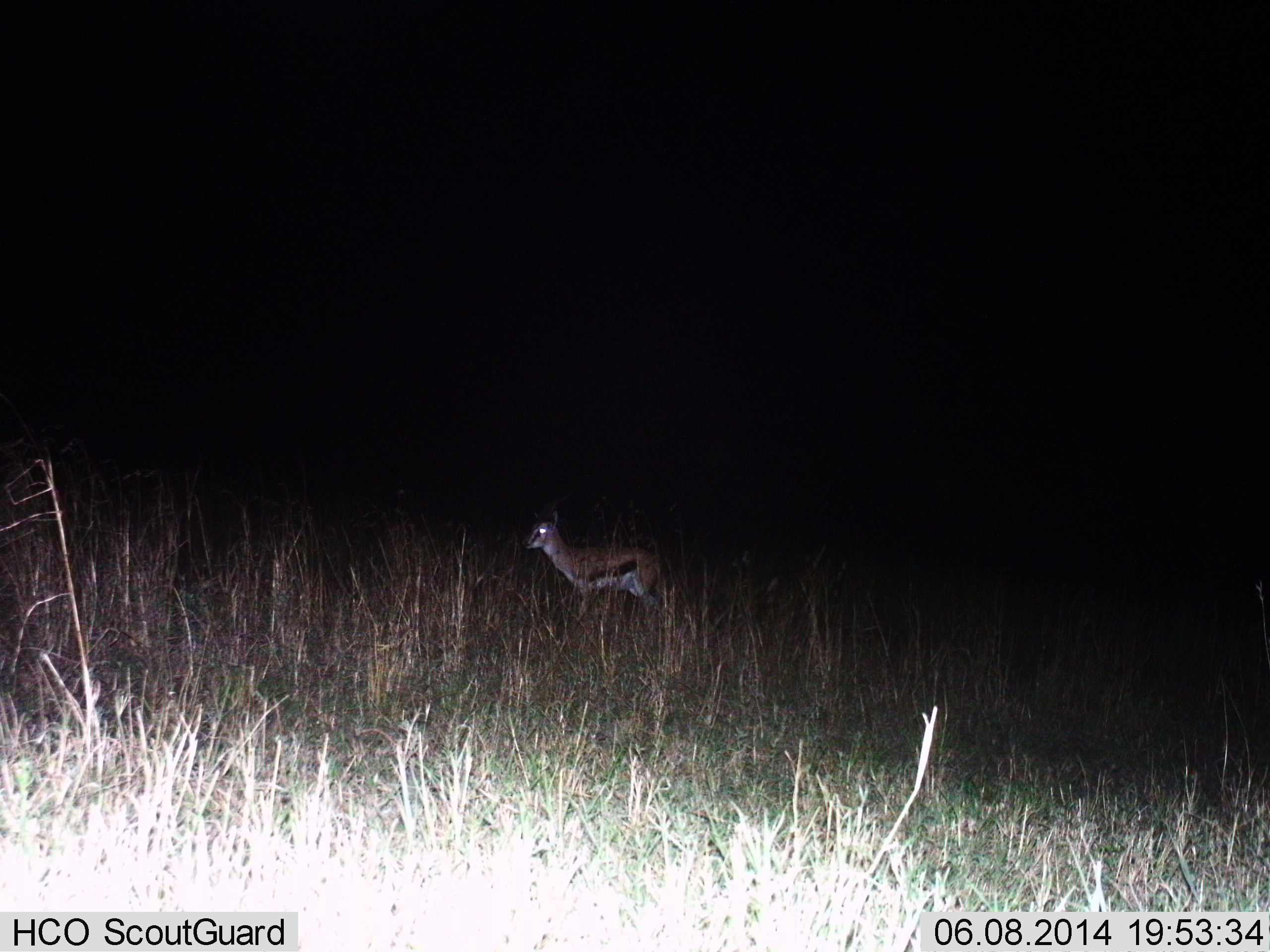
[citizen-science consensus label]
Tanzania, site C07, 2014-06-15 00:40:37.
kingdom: Animalia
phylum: Chordata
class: Mammalia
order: Artiodactyla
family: Bovidae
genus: Eudorcas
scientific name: Eudorcas thomsonii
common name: thomson's gazelle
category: gazellethomsons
Gazellethomsons (thomson's gazelle) (Eudorcas thomsonii), count 1. Behavior (volunteer vote fractions): standing 90%, resting 0%, moving 0%, interacting 10%. Young present (vote fraction): 0%. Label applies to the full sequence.